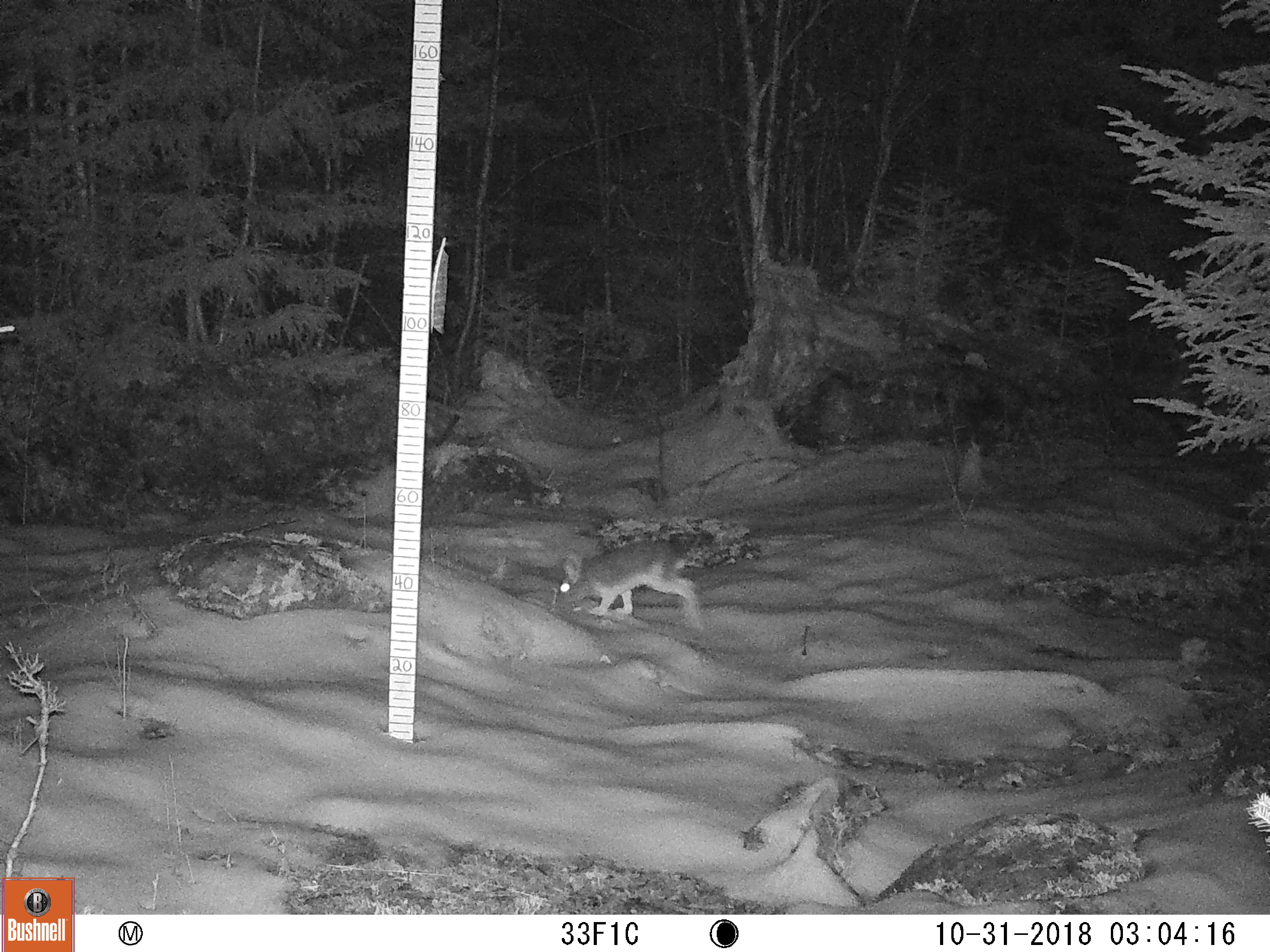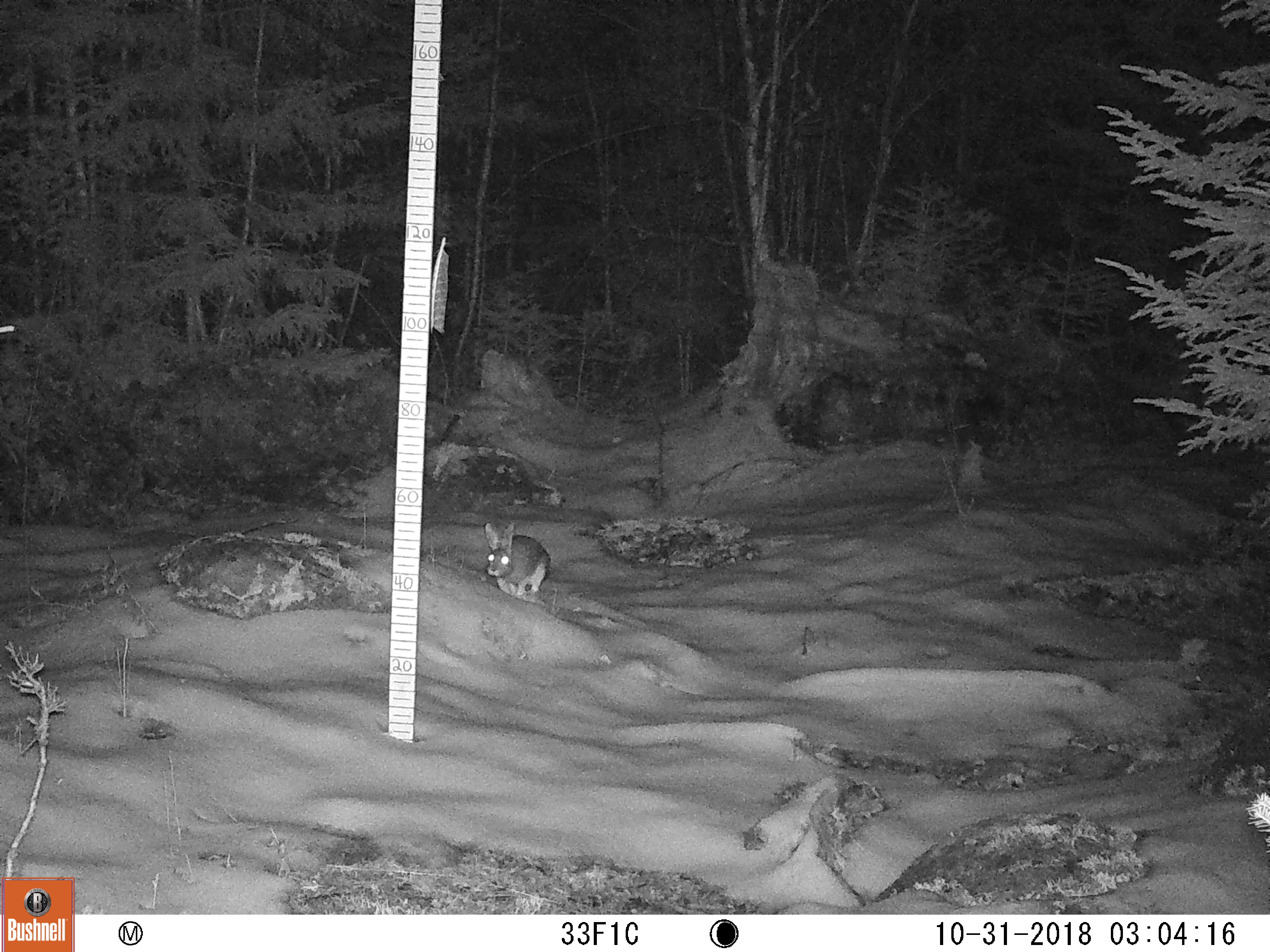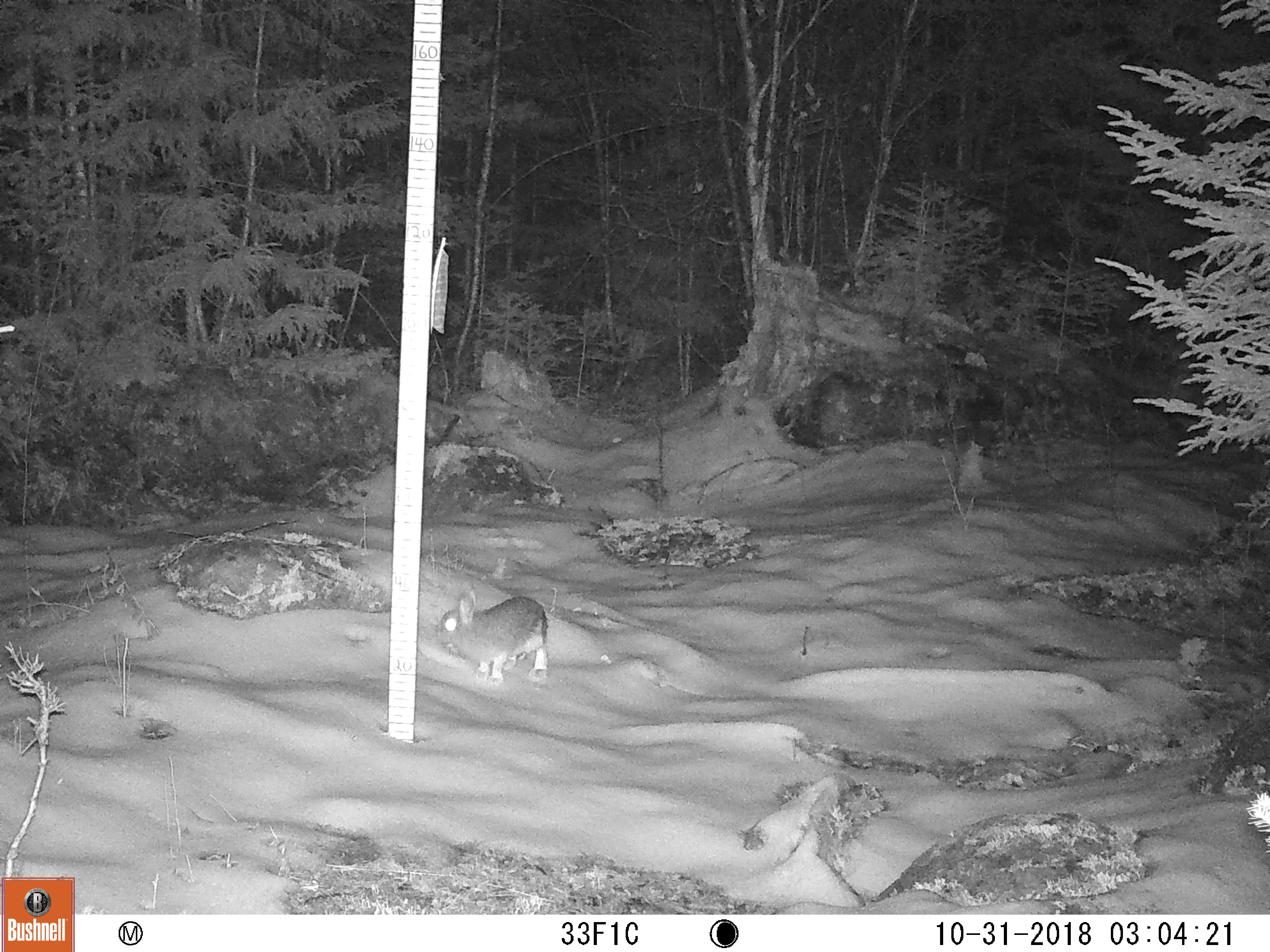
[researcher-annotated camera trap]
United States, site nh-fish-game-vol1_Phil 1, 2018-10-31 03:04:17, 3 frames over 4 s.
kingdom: Animalia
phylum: Chordata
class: Mammalia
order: Lagomorpha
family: Leporidae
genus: Lepus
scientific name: Lepus americanus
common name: snowshoe hare